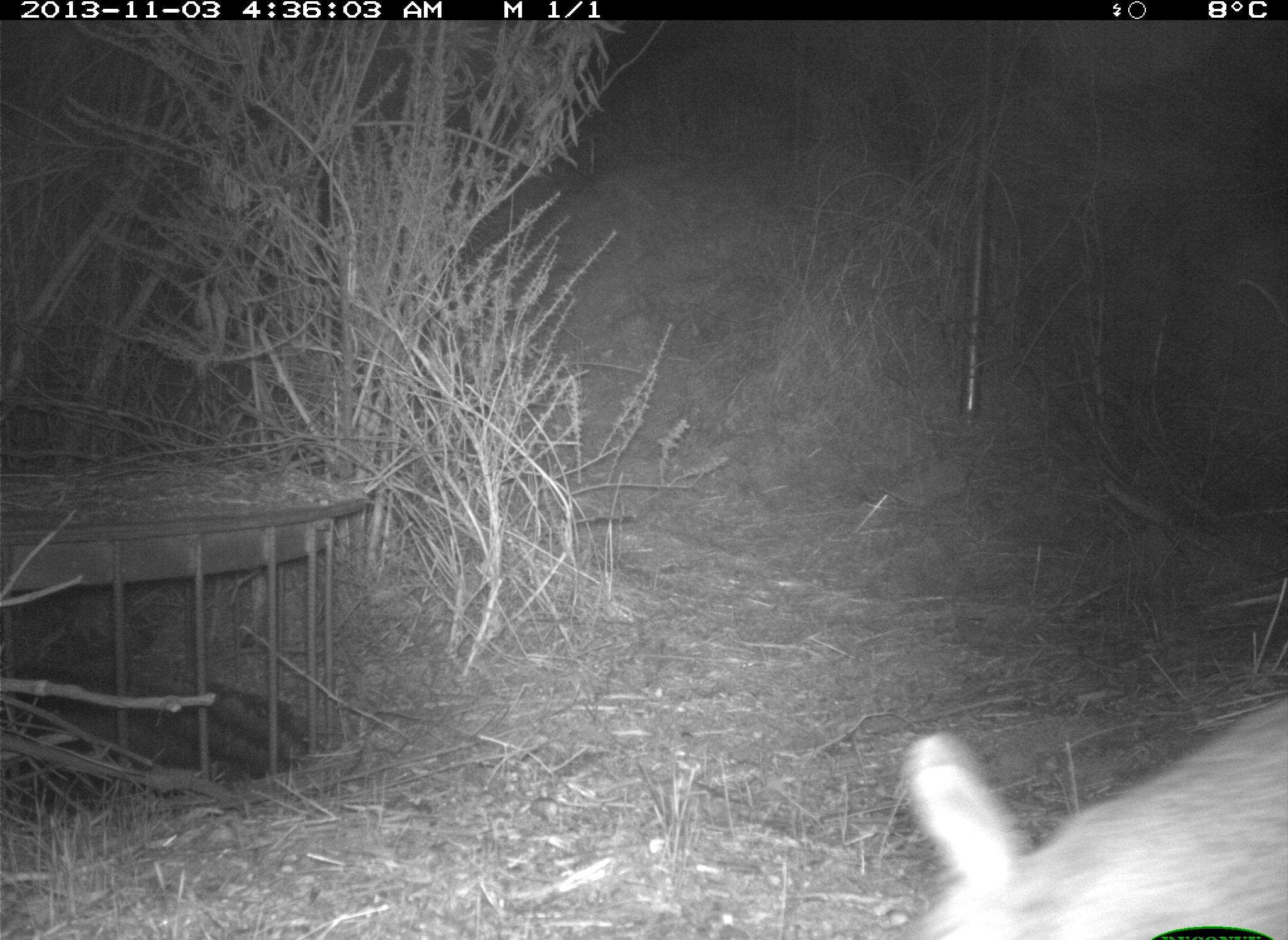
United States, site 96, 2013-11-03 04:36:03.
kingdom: Animalia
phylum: Chordata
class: Mammalia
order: Lagomorpha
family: Leporidae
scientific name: Leporidae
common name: rabbits and hares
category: rabbit